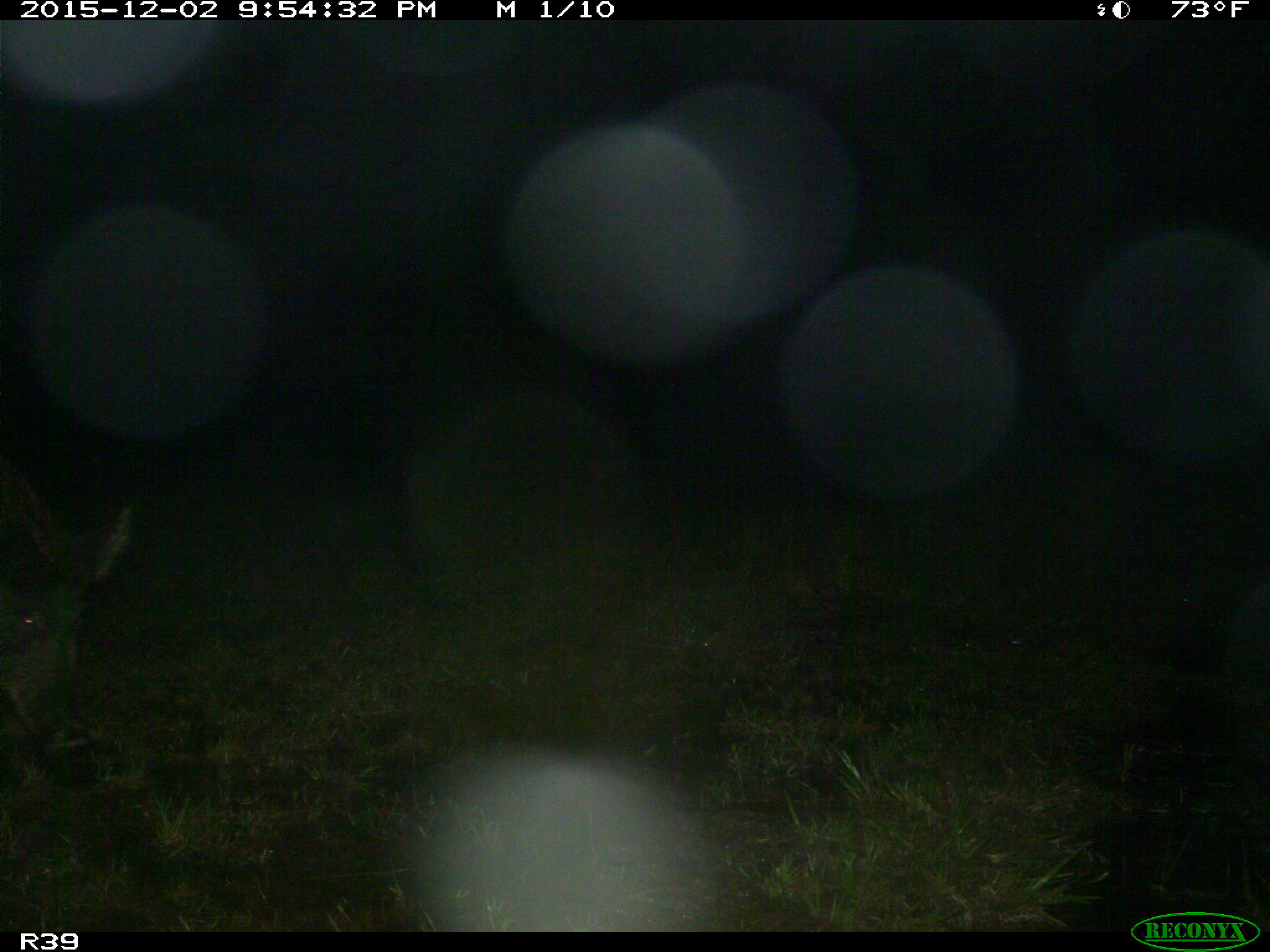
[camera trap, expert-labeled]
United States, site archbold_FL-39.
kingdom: Animalia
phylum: Chordata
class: Mammalia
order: Artiodactyla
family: Suidae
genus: Sus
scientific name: Sus scrofa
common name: wild boar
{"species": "Sus scrofa (wild boar)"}